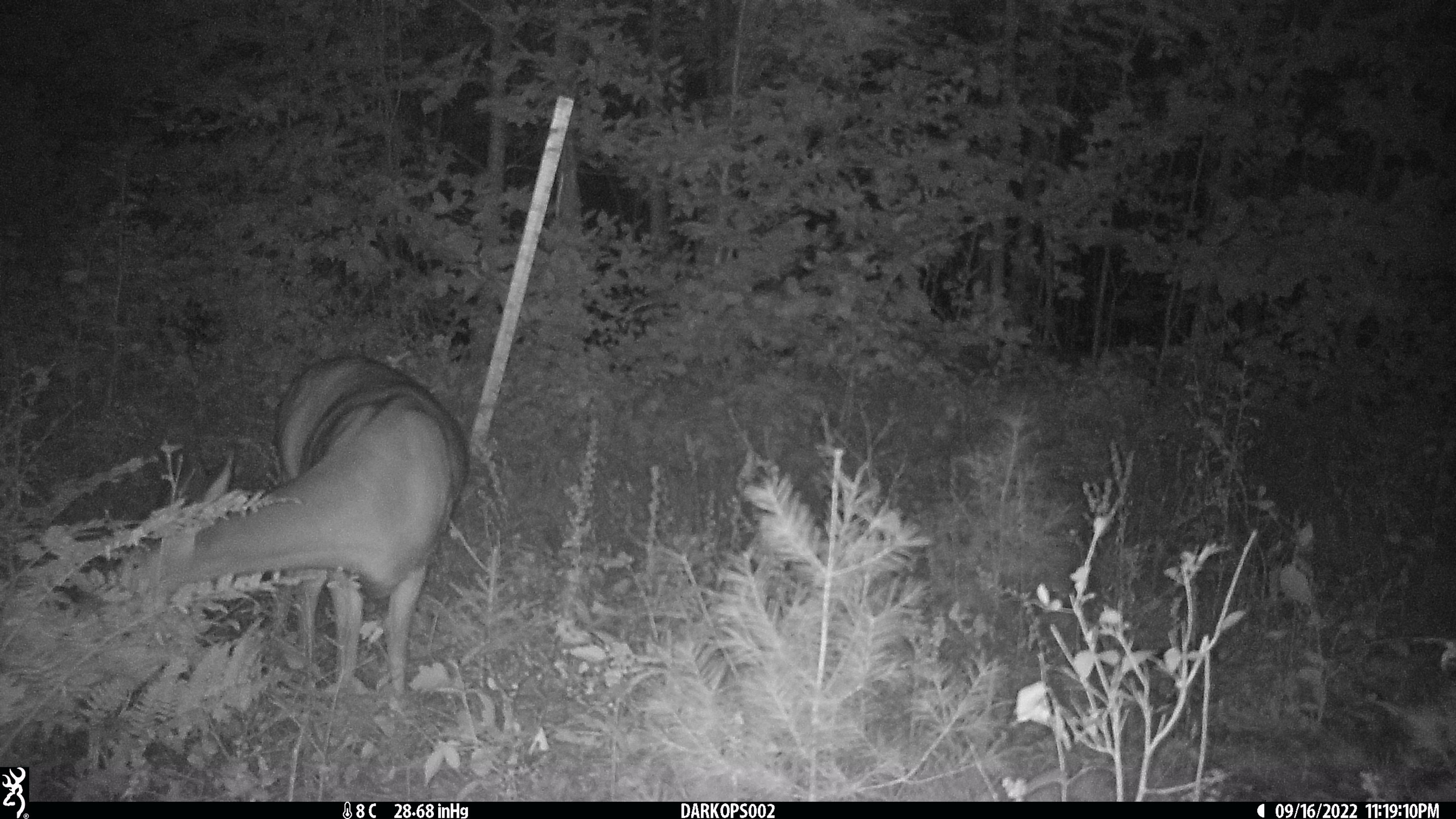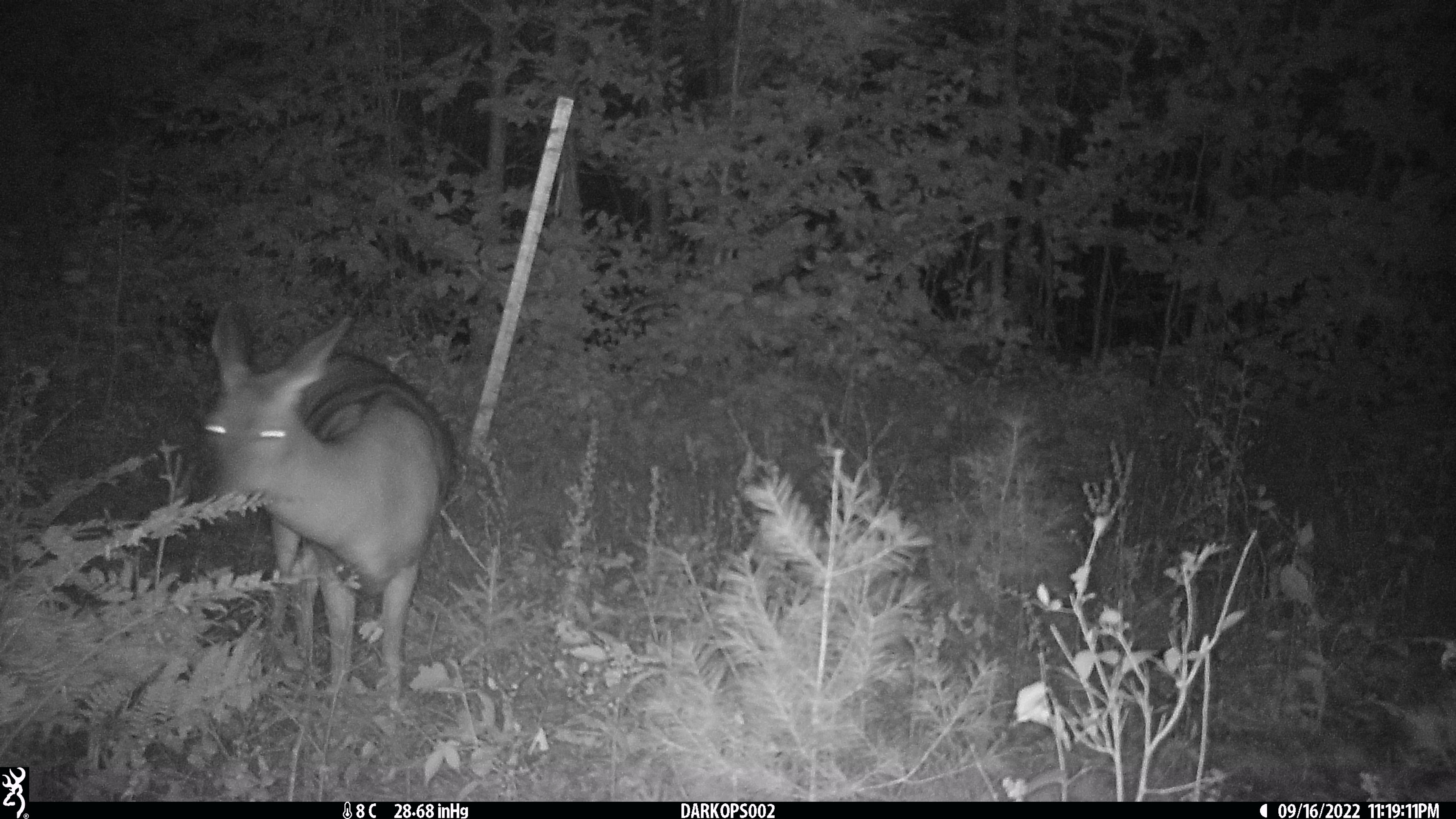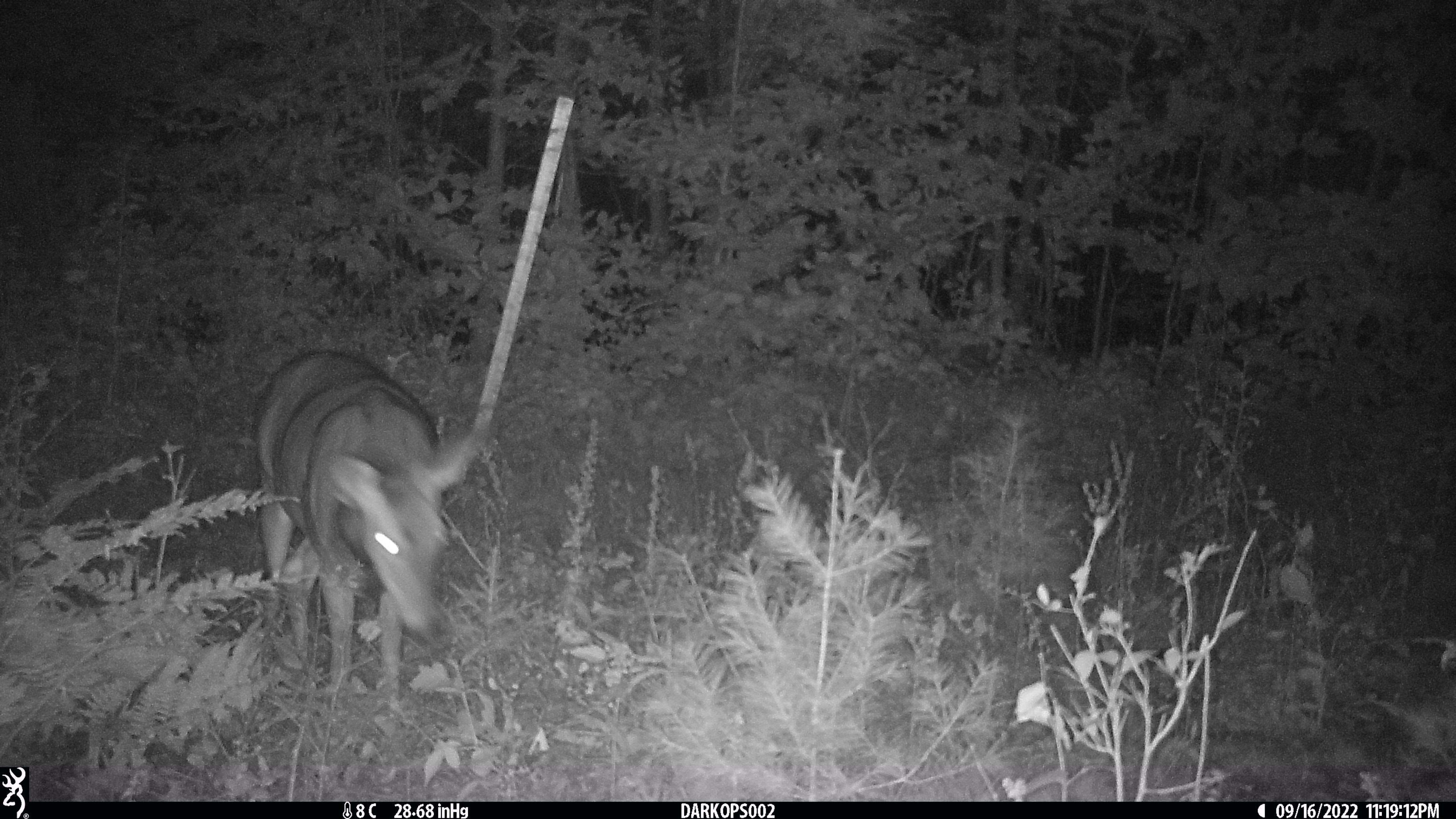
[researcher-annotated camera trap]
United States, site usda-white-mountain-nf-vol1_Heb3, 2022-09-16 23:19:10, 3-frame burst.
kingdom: Animalia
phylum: Chordata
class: Mammalia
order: Artiodactyla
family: Cervidae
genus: Odocoileus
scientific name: Odocoileus virginianus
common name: white-tailed deer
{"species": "white-tailed deer (Odocoileus virginianus)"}